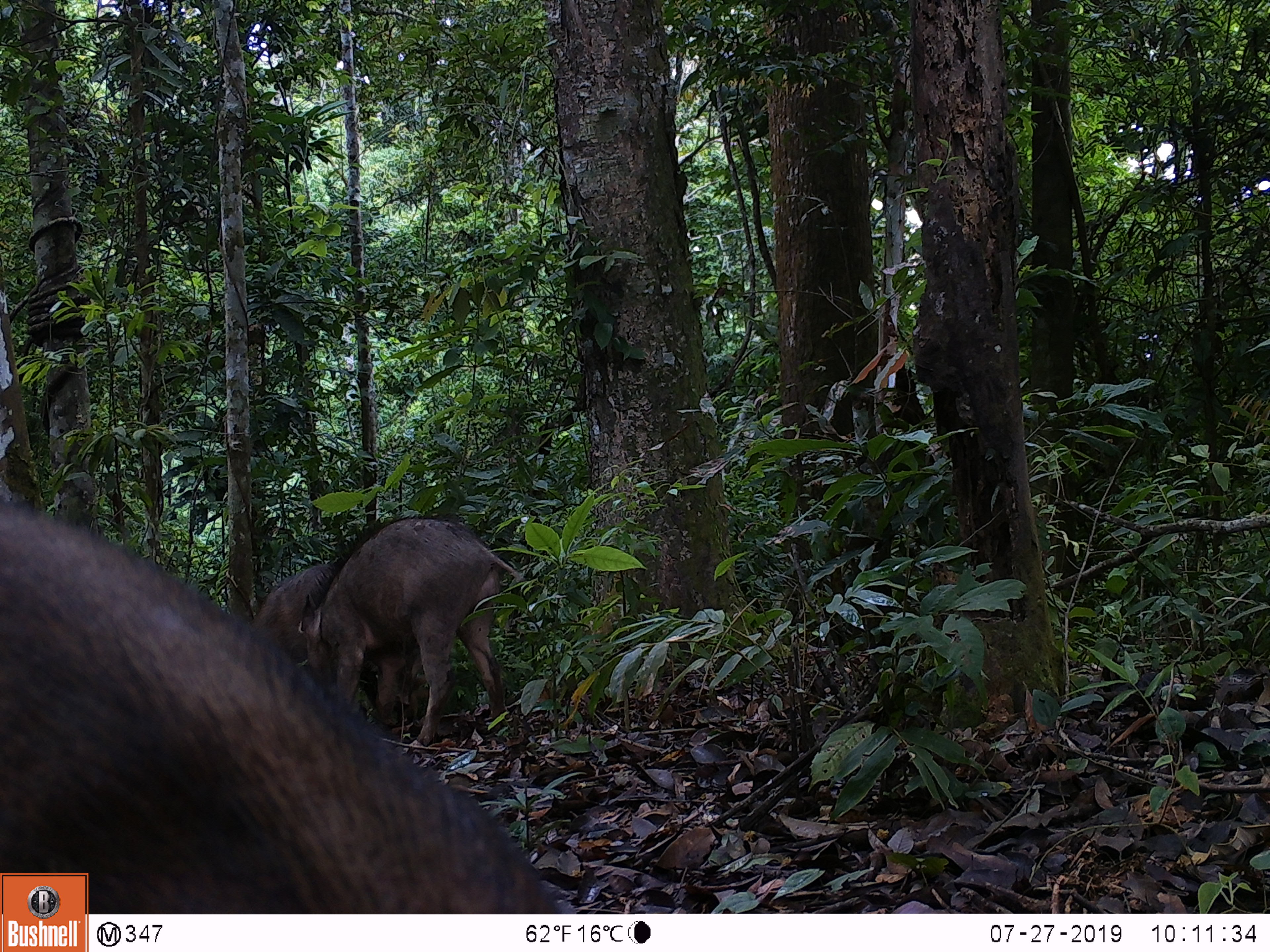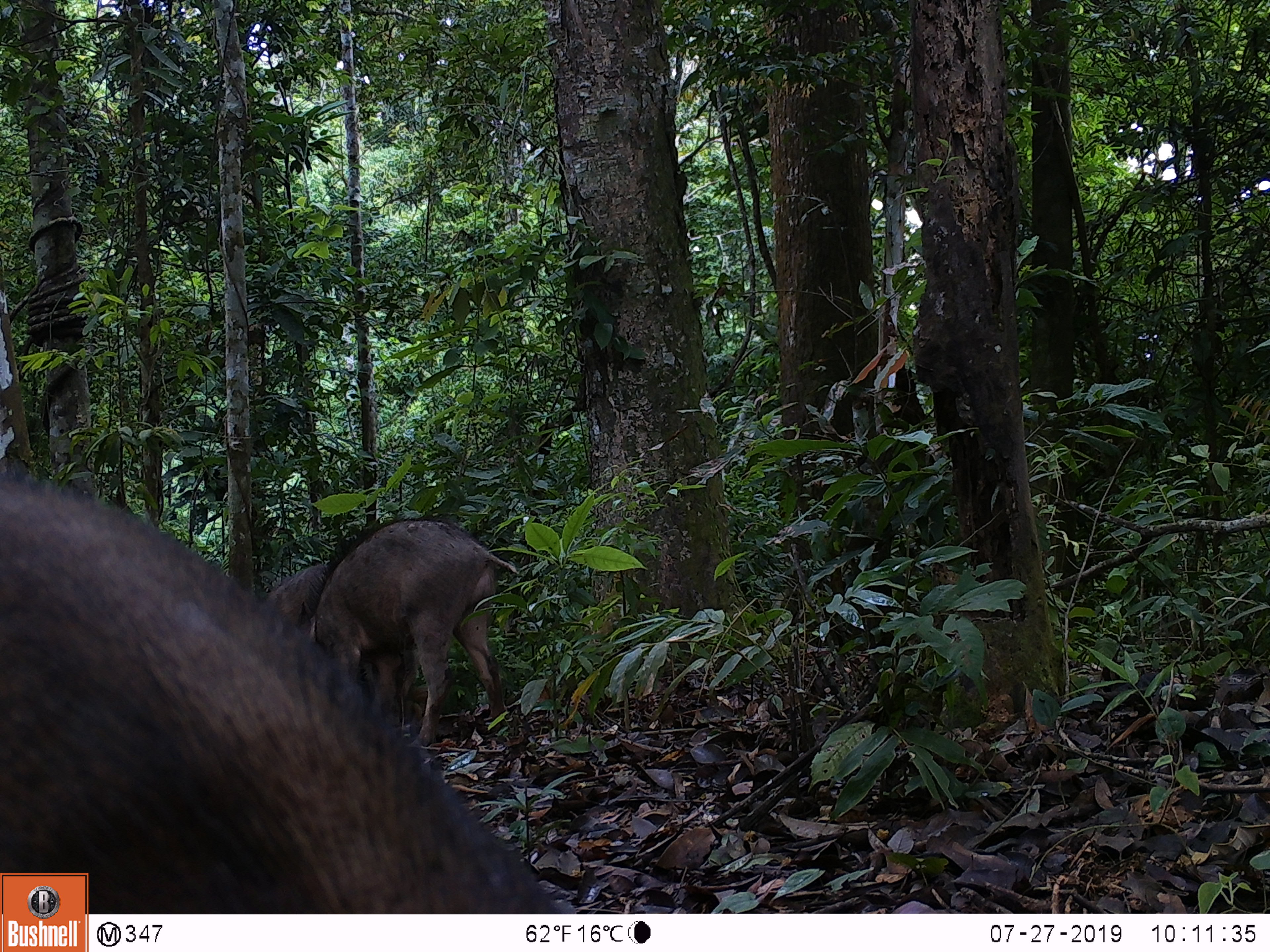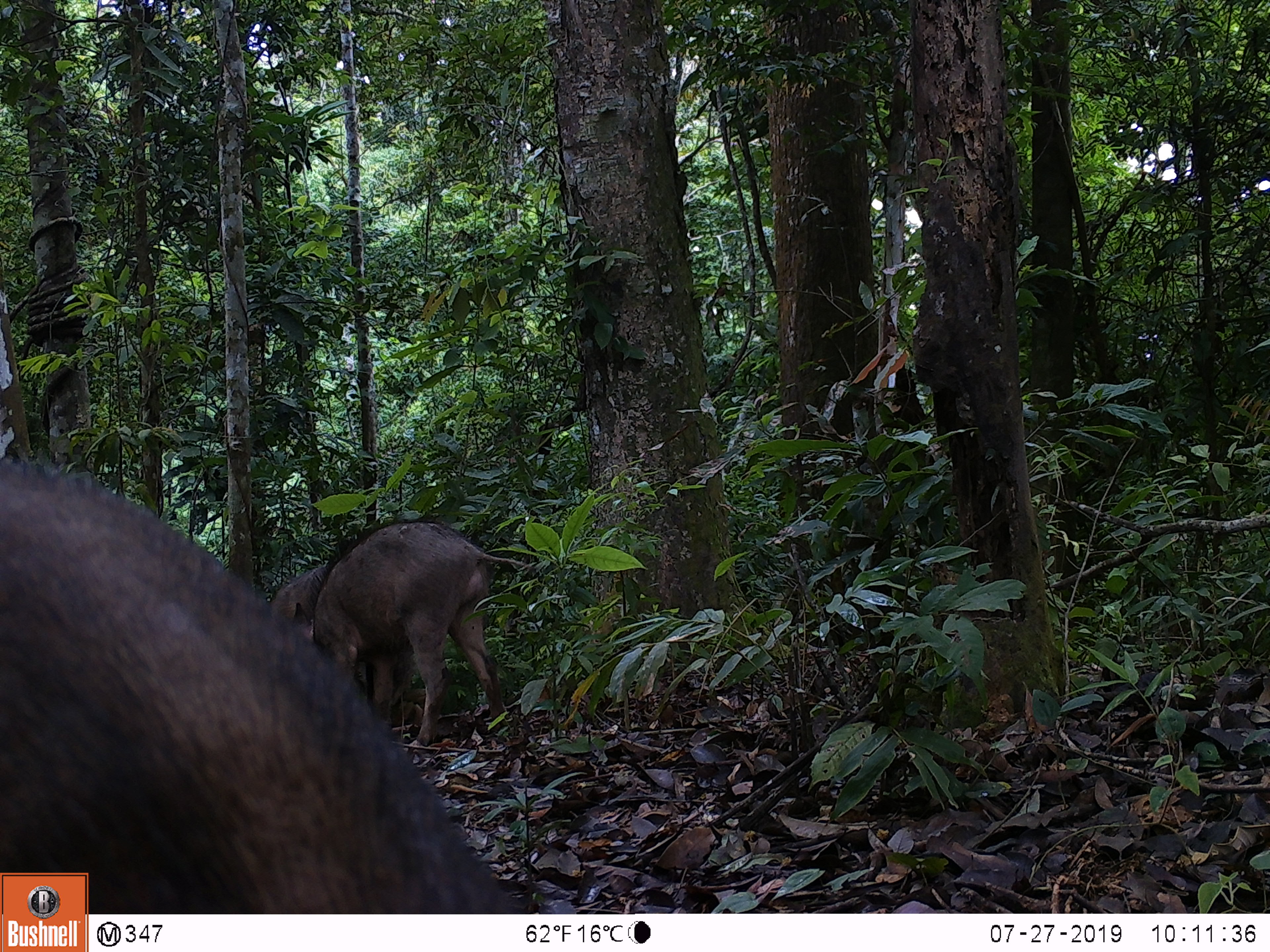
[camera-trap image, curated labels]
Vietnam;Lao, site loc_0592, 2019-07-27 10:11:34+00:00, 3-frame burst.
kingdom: Animalia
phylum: Chordata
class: Mammalia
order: Artiodactyla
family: Suidae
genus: Sus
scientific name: Sus scrofa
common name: eurasian wild pig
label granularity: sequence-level